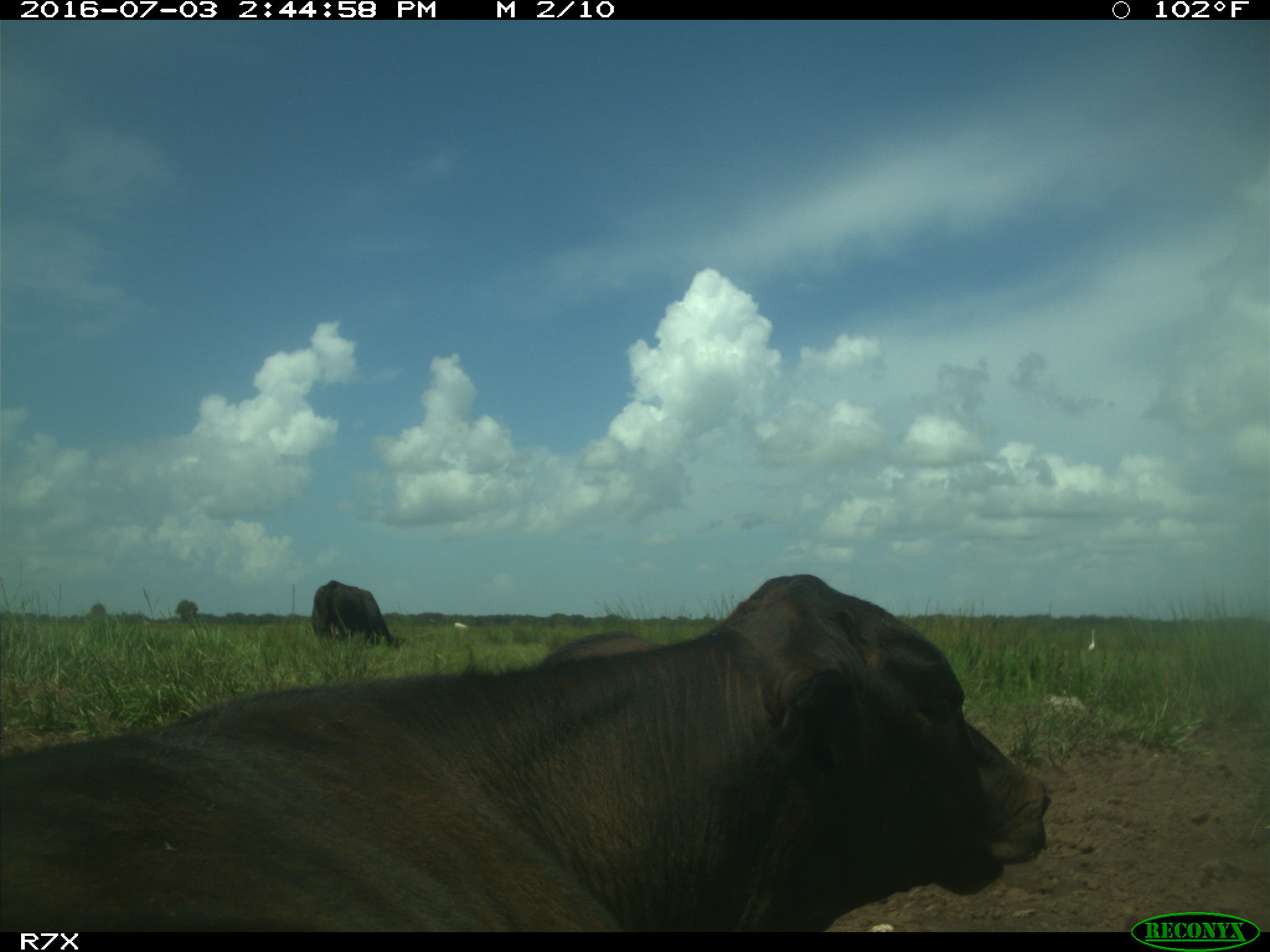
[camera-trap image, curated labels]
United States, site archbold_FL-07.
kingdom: Animalia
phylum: Chordata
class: Mammalia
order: Artiodactyla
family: Bovidae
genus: Bos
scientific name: Bos taurus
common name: domestic cow